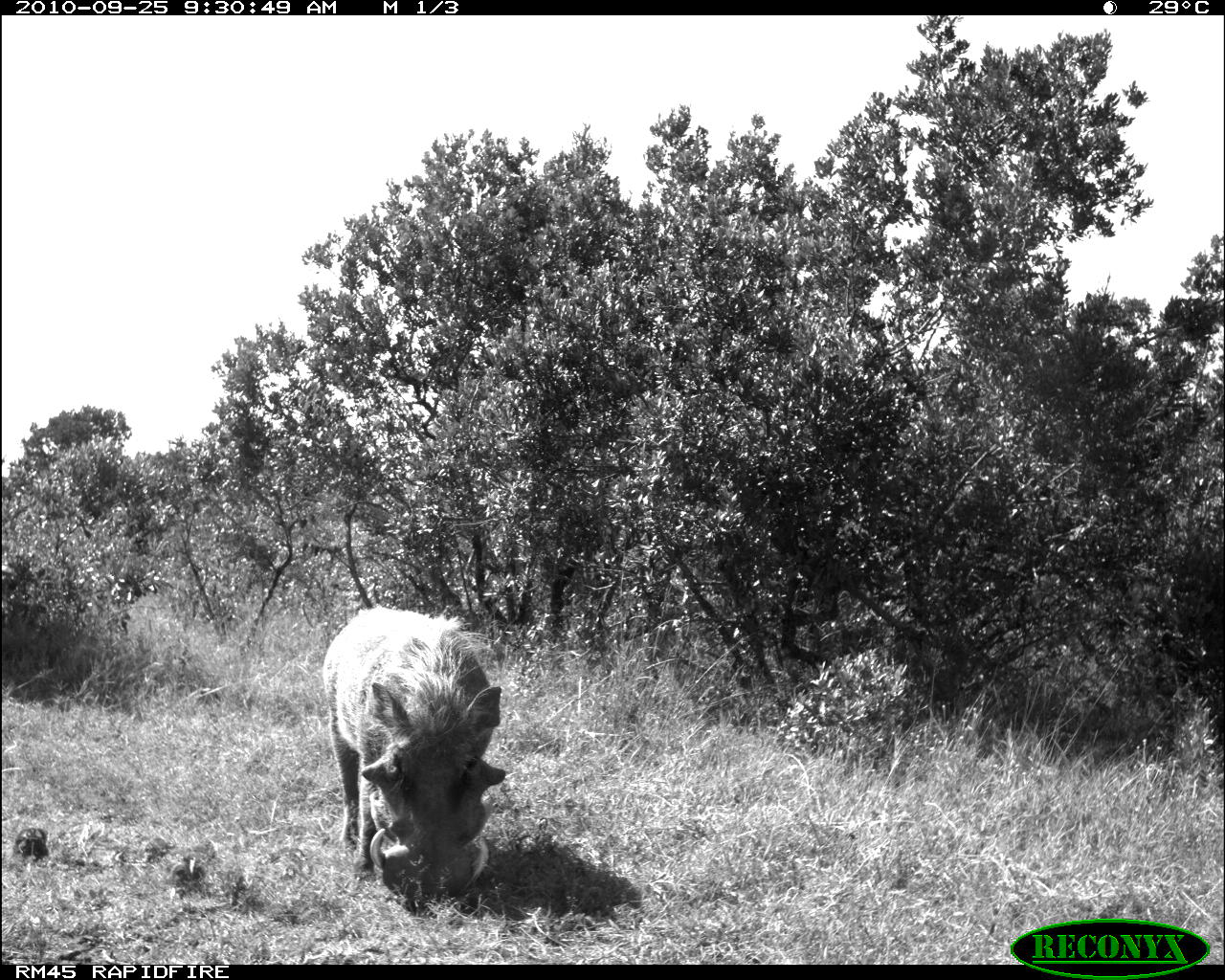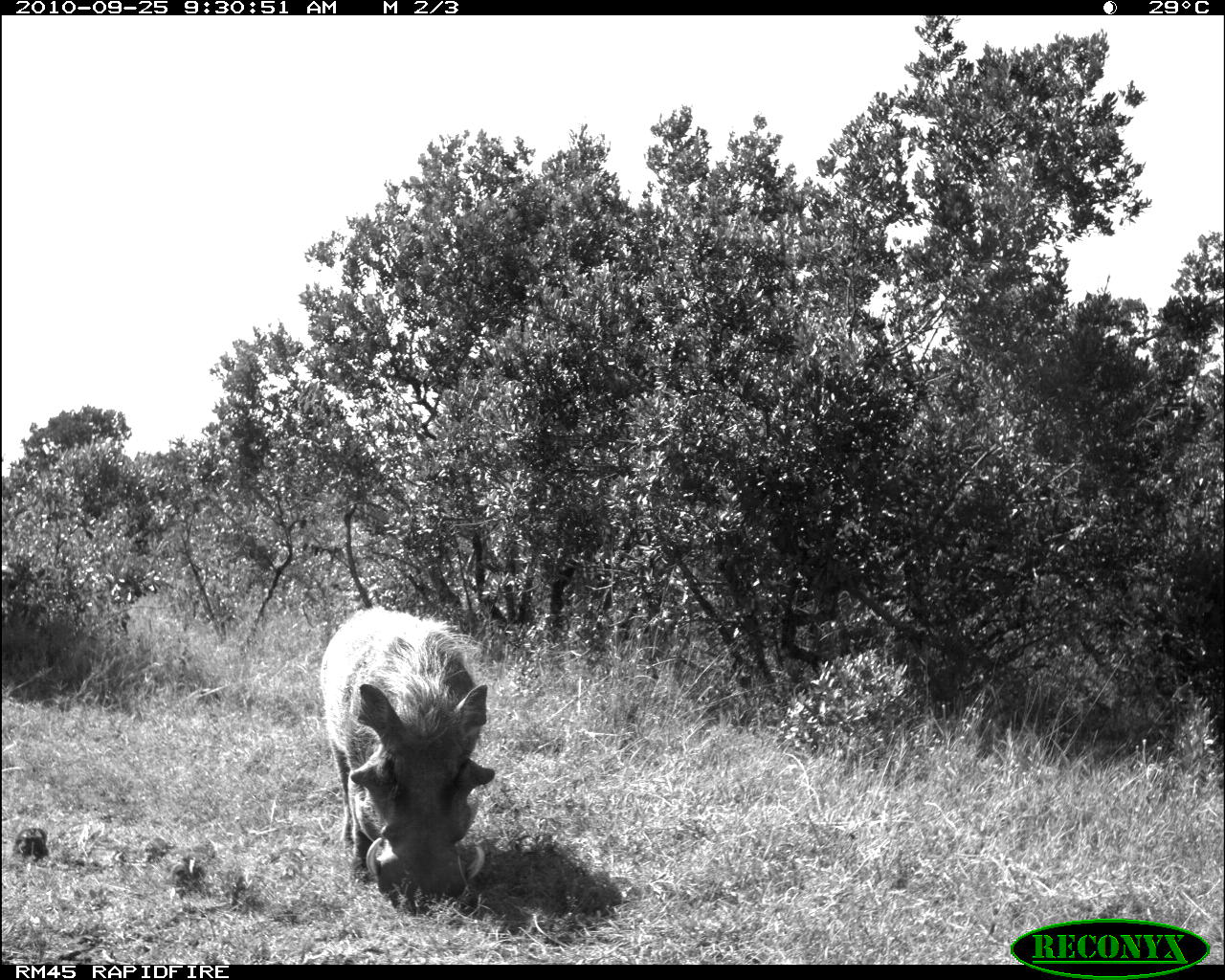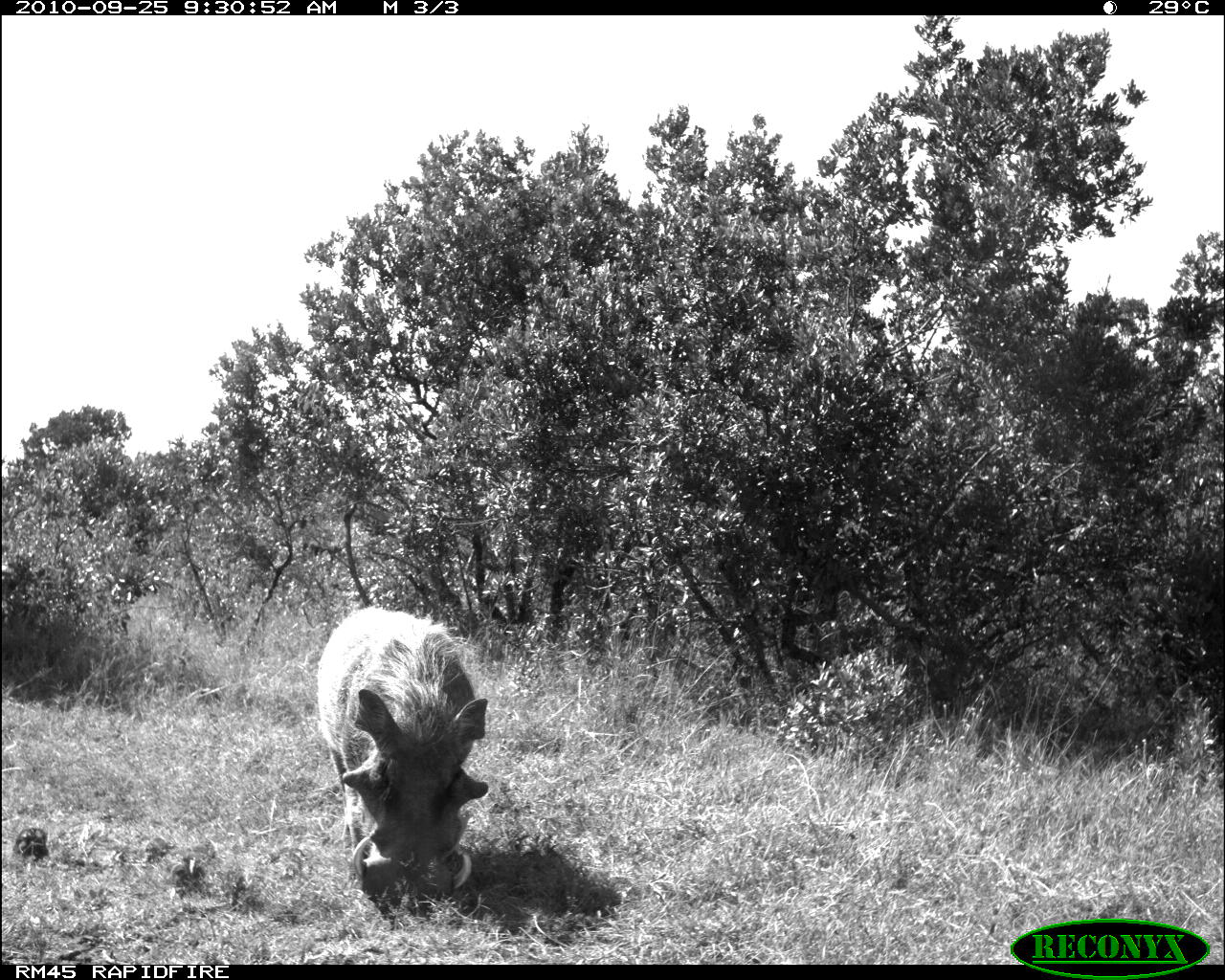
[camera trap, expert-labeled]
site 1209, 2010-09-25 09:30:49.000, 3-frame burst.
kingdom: Animalia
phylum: Chordata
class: Mammalia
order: Artiodactyla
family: Suidae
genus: Phacochoerus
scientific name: Phacochoerus africanus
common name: common warthog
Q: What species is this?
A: Phacochoerus africanus (common warthog).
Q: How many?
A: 1.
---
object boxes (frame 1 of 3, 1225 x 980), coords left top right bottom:
phacochoerus africanus: 322 603 506 913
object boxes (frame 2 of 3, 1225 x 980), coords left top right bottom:
phacochoerus africanus: 320 604 496 913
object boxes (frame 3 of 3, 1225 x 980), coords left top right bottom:
phacochoerus africanus: 314 605 491 911